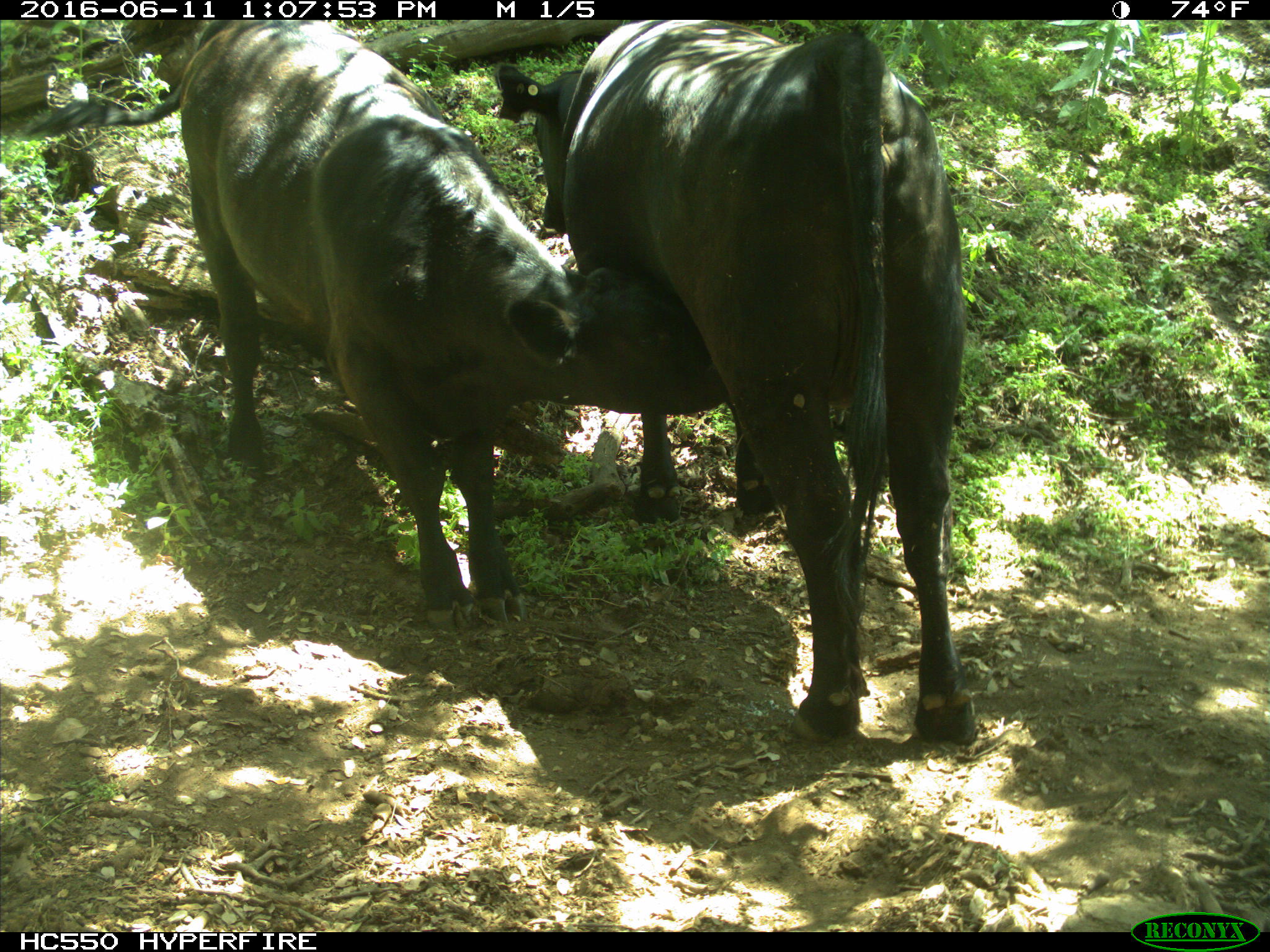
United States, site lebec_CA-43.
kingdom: Animalia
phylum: Chordata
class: Mammalia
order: Artiodactyla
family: Bovidae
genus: Bos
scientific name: Bos taurus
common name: domestic cow